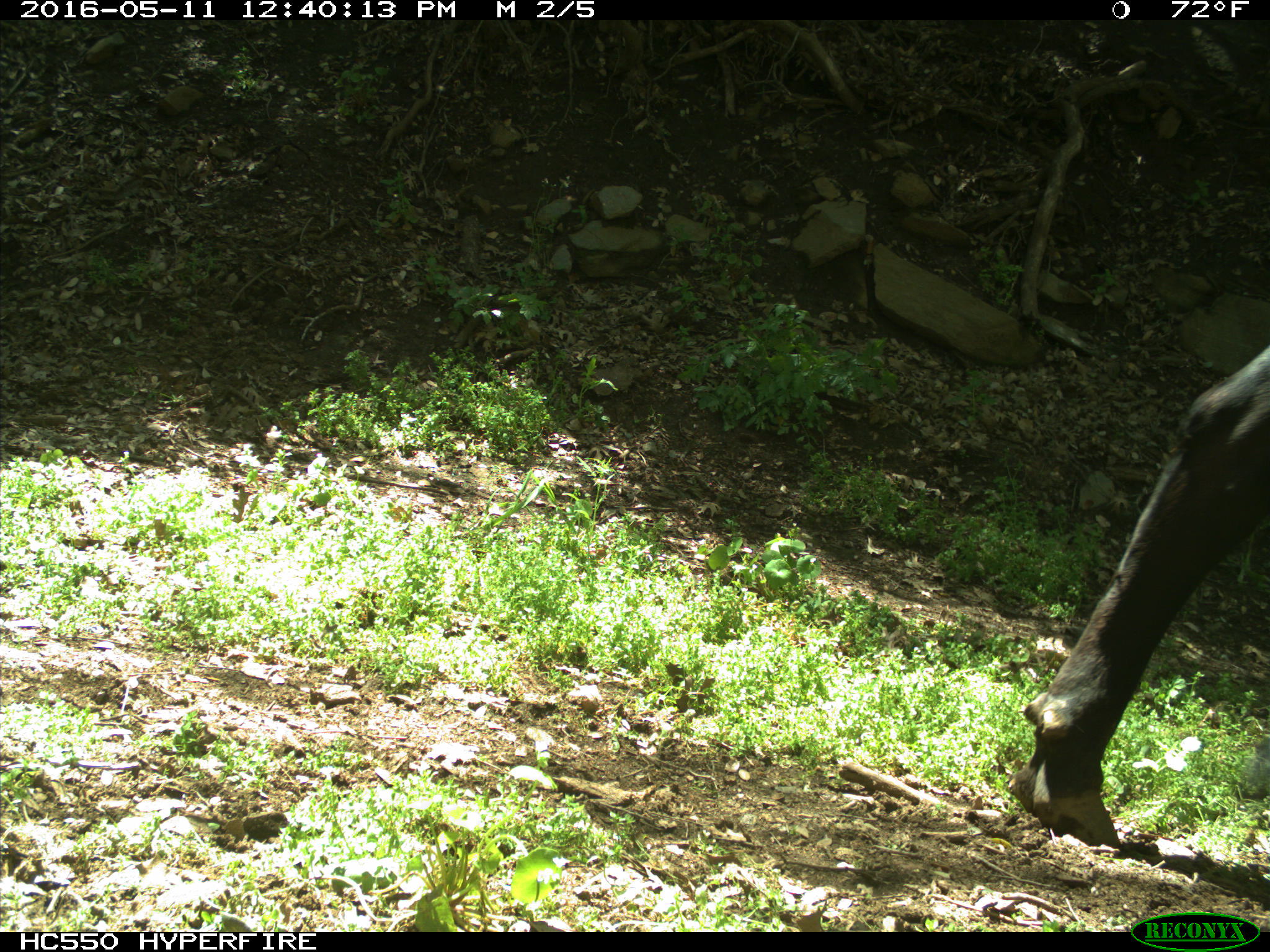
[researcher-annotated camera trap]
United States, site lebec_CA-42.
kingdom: Animalia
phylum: Chordata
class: Mammalia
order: Artiodactyla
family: Bovidae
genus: Bos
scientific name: Bos taurus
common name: domestic cow